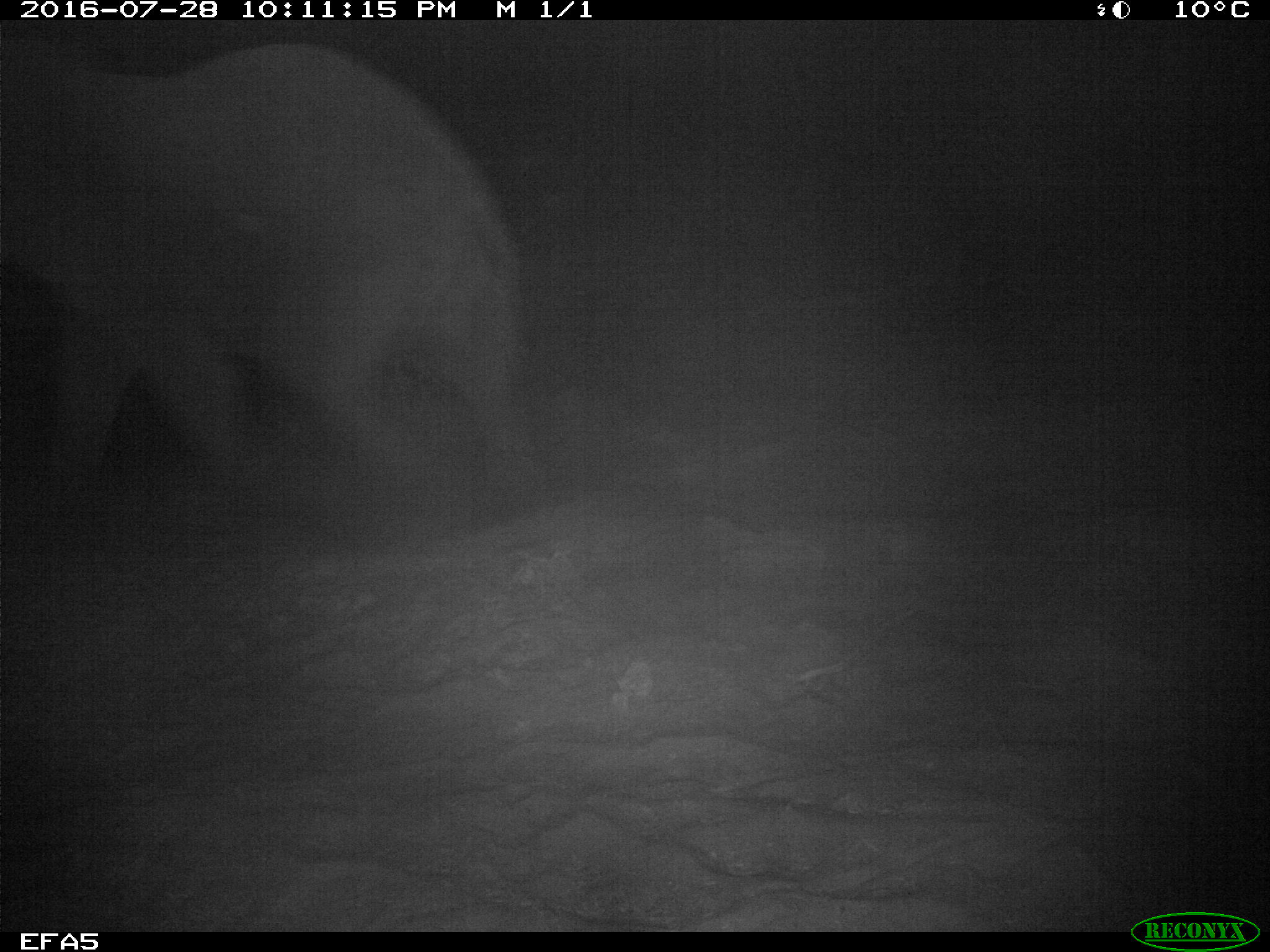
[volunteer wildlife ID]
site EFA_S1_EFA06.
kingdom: Animalia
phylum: Chordata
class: Mammalia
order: Proboscidea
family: Elephantidae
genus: Loxodonta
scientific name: Loxodonta africana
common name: african bush elephant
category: elephant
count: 1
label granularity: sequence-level